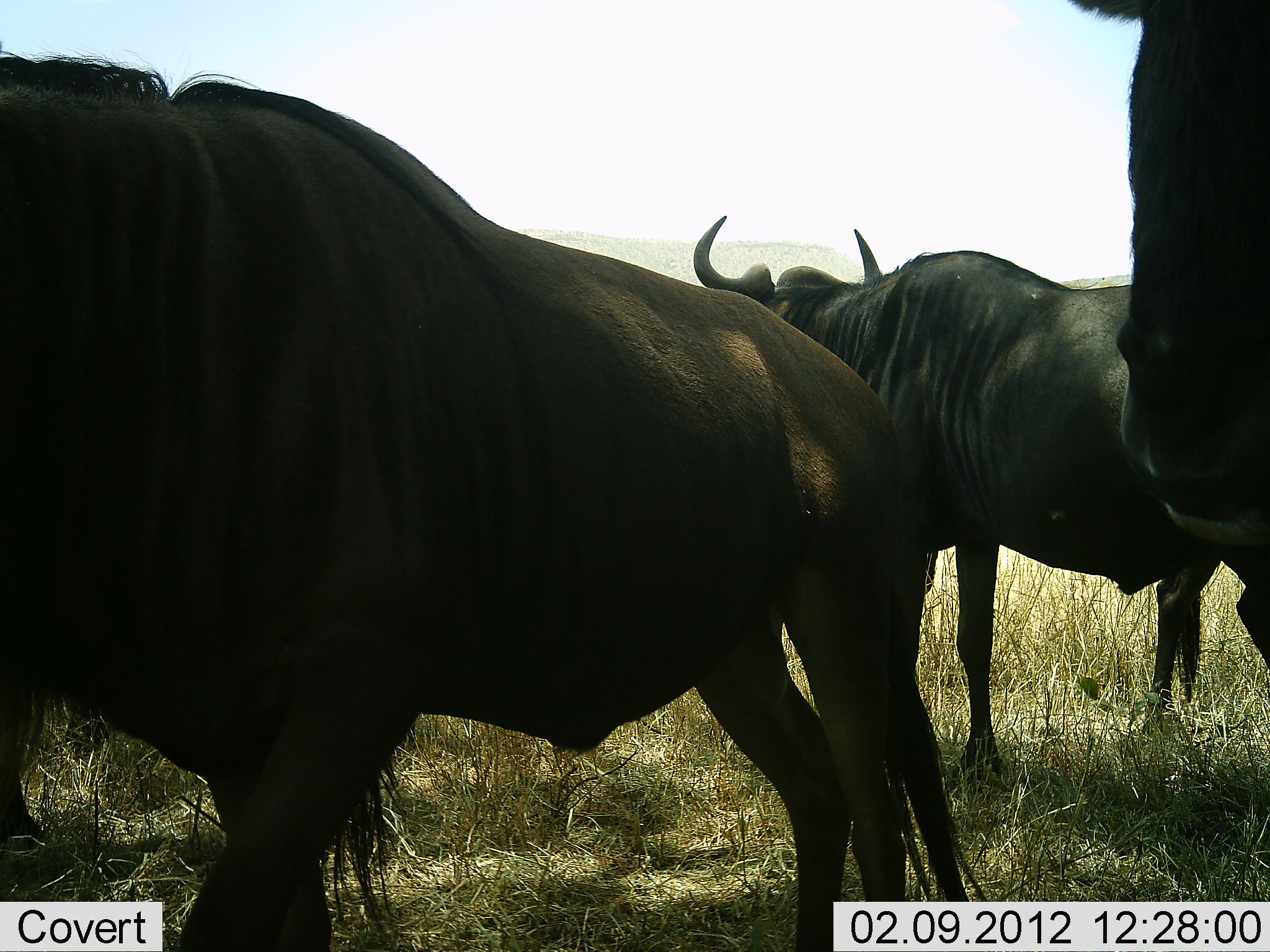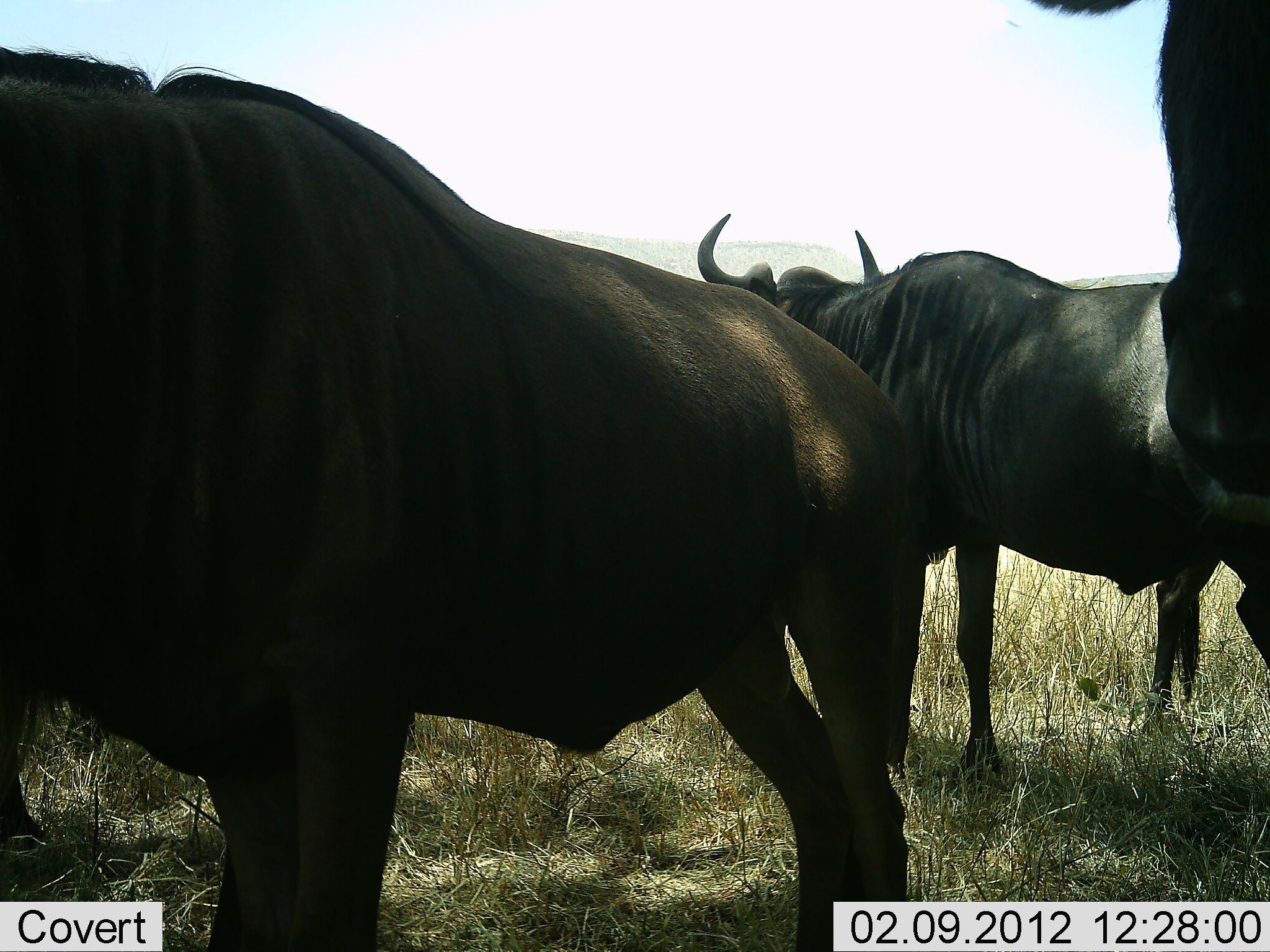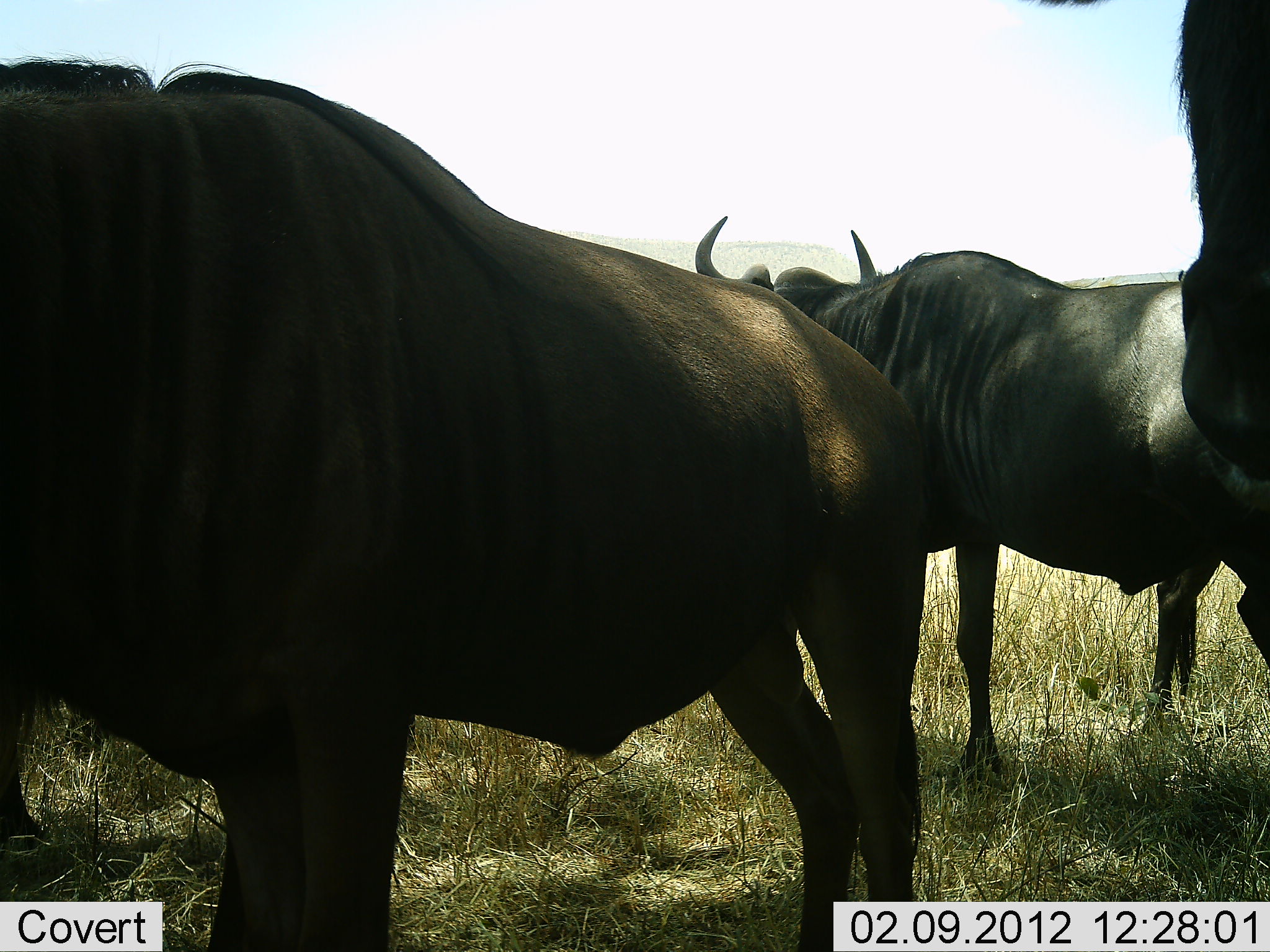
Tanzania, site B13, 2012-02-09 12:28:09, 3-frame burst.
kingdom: Animalia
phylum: Chordata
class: Mammalia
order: Artiodactyla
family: Bovidae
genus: Connochaetes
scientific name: Connochaetes taurinus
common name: blue wildebeest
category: wildebeest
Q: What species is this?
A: Wildebeest (blue wildebeest) (Connochaetes taurinus).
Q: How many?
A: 3.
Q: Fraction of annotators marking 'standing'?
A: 100%.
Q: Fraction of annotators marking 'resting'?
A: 0%.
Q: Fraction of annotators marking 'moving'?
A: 0%.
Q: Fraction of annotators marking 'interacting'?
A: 0%.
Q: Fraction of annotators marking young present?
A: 0%.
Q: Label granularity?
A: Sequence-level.